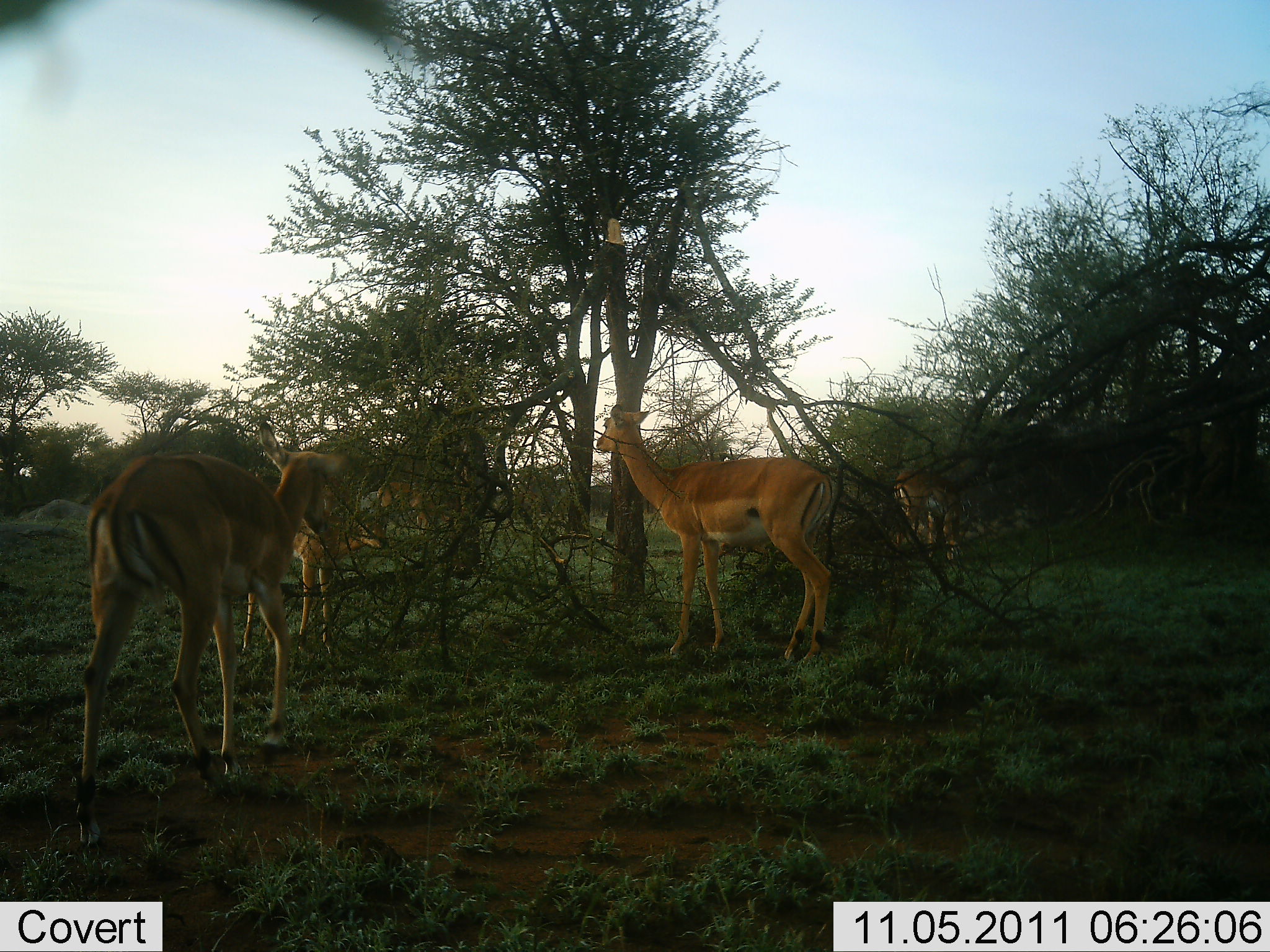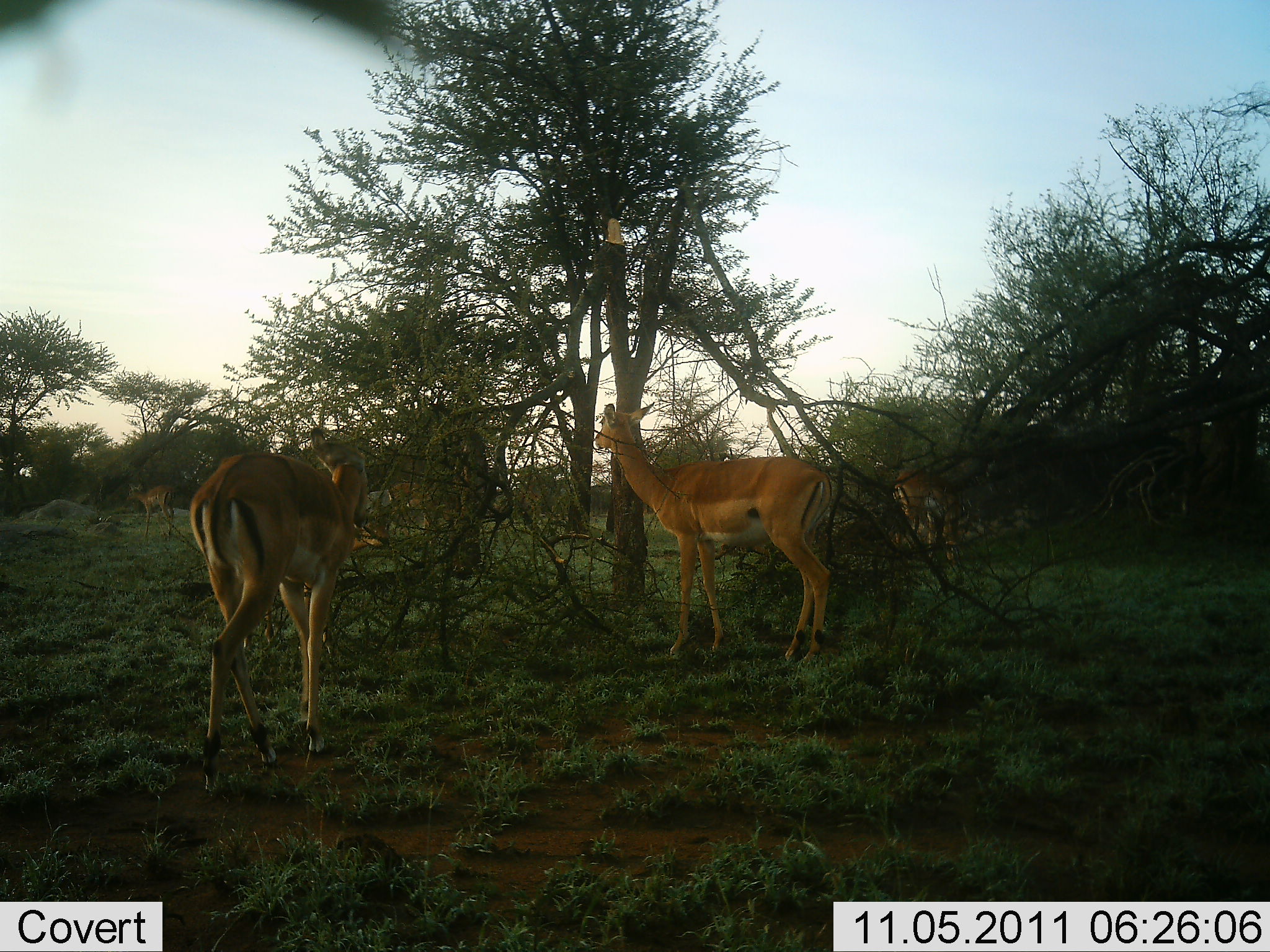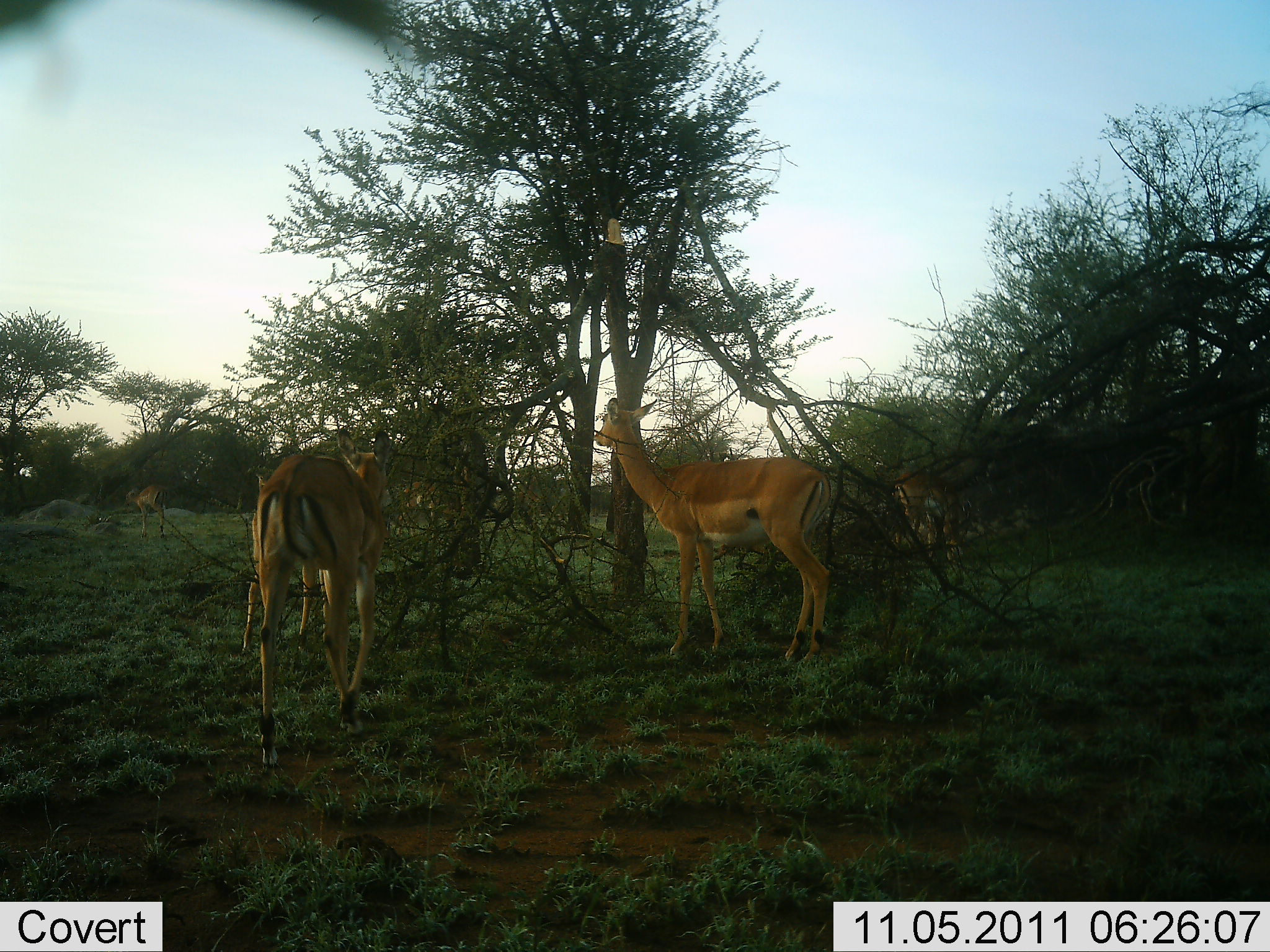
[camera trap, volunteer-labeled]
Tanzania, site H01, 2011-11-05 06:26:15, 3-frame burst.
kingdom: Animalia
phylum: Chordata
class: Mammalia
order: Artiodactyla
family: Bovidae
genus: Aepyceros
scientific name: Aepyceros melampus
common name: impala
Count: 5.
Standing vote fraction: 50%.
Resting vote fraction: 20%.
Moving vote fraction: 40%.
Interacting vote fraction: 10%.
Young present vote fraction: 0%.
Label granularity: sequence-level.